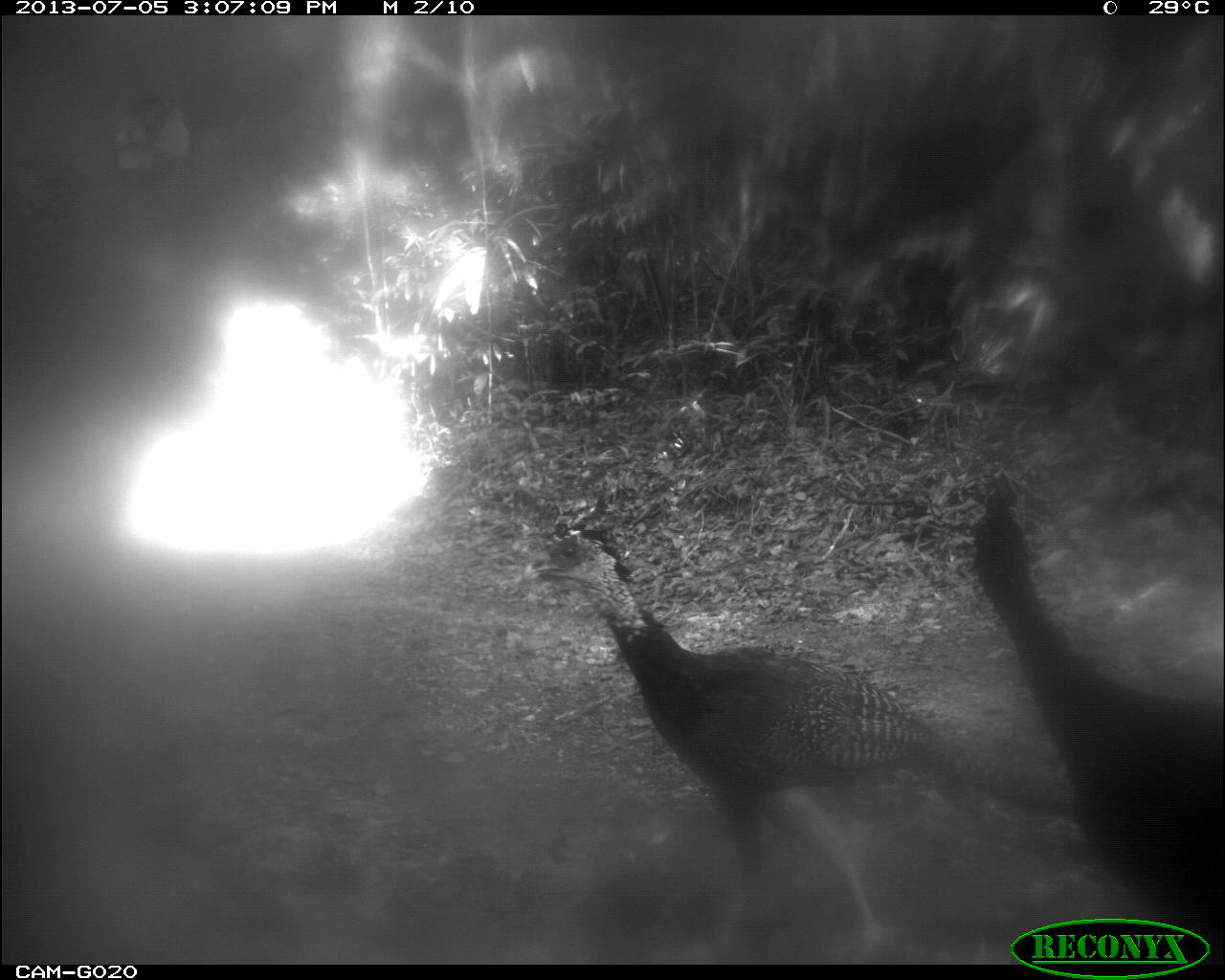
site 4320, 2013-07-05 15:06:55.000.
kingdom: Animalia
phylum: Chordata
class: Aves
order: Galliformes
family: Cracidae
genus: Crax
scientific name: Crax rubra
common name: great curassow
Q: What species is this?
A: Crax rubra (great curassow).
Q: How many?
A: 2.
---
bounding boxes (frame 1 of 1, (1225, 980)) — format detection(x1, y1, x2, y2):
crax rubra: detection(519, 518, 1060, 963); detection(963, 474, 1225, 963)